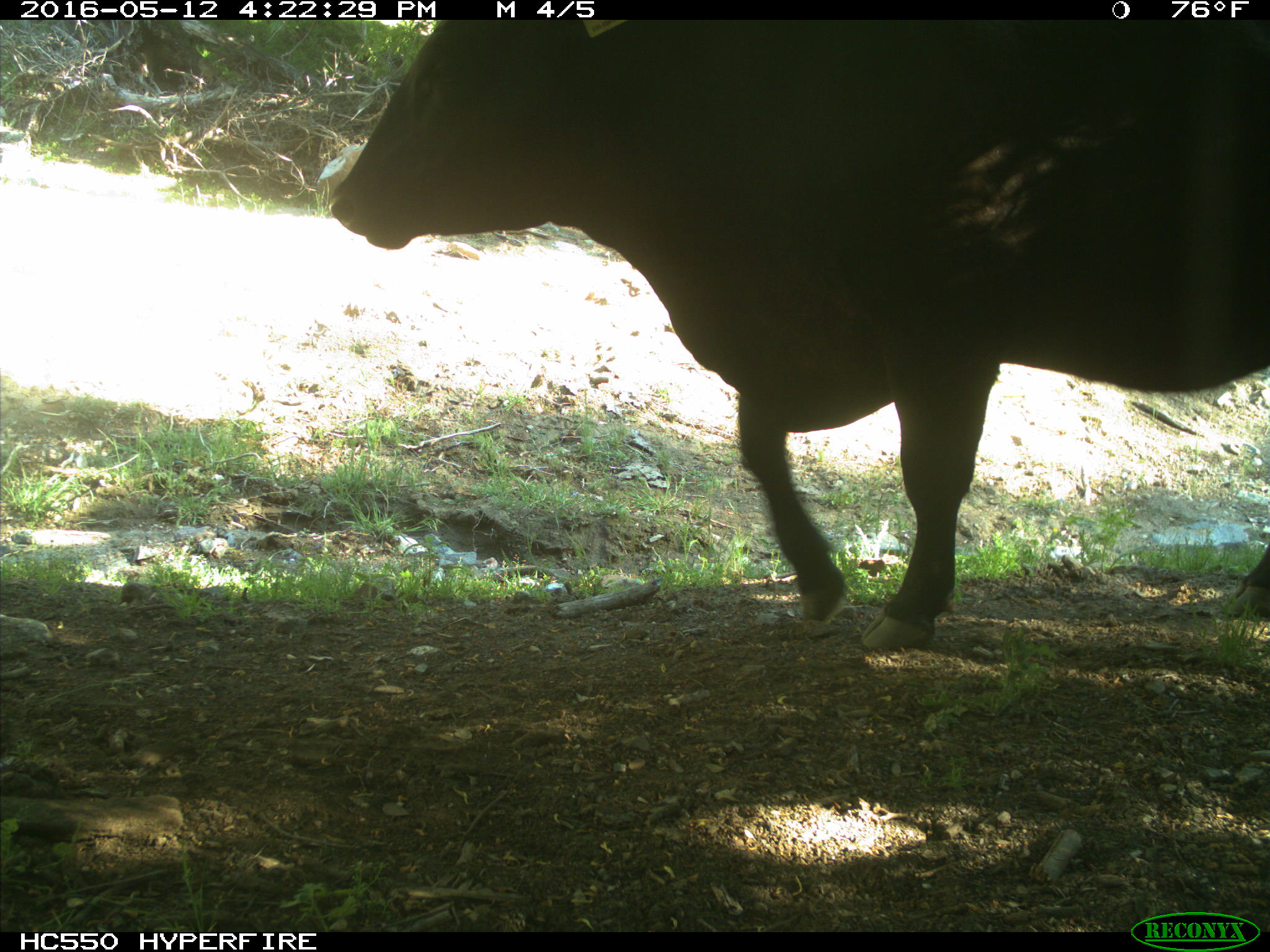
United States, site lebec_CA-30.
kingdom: Animalia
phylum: Chordata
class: Mammalia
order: Artiodactyla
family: Bovidae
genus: Bos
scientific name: Bos taurus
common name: domestic cow